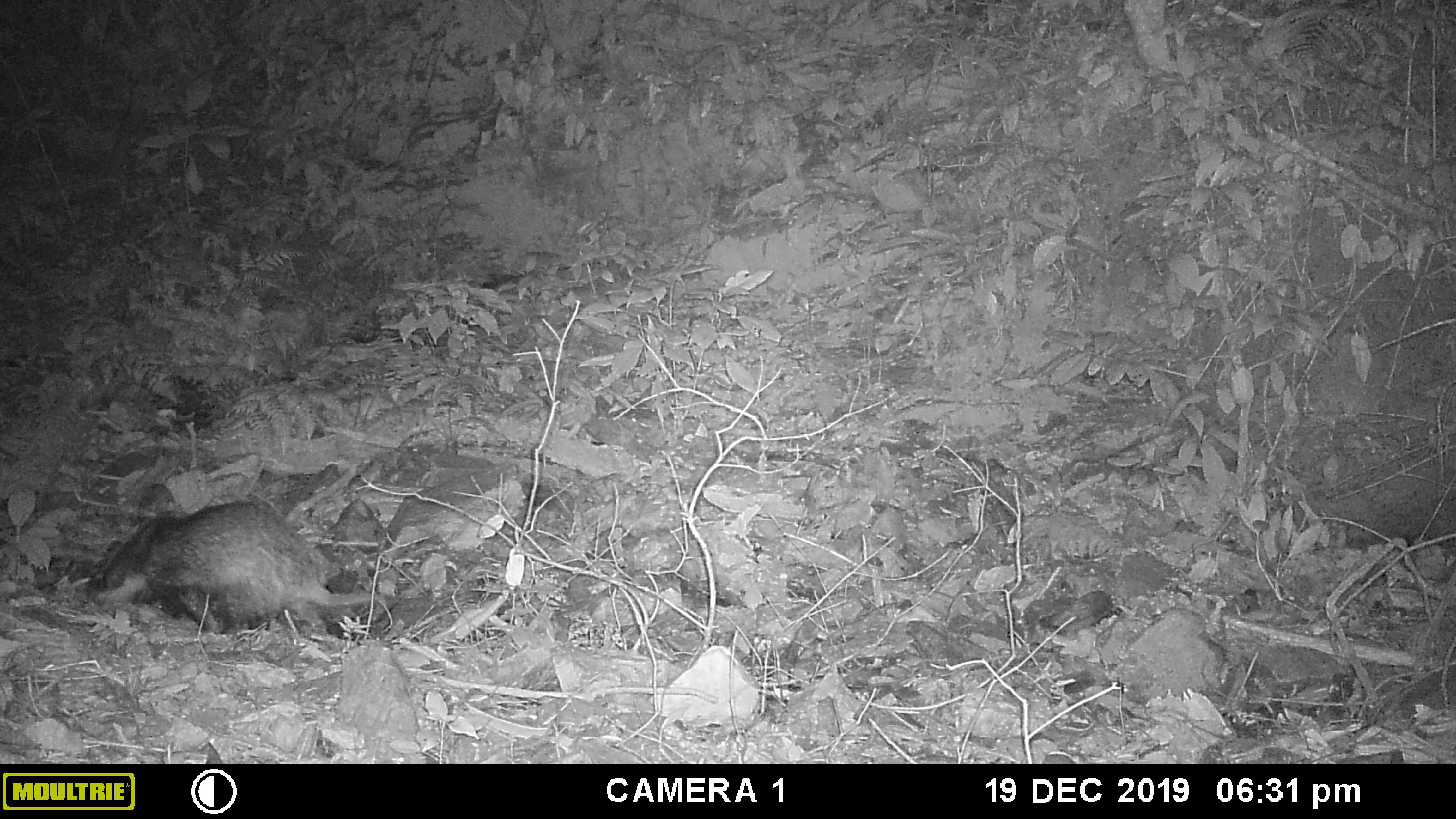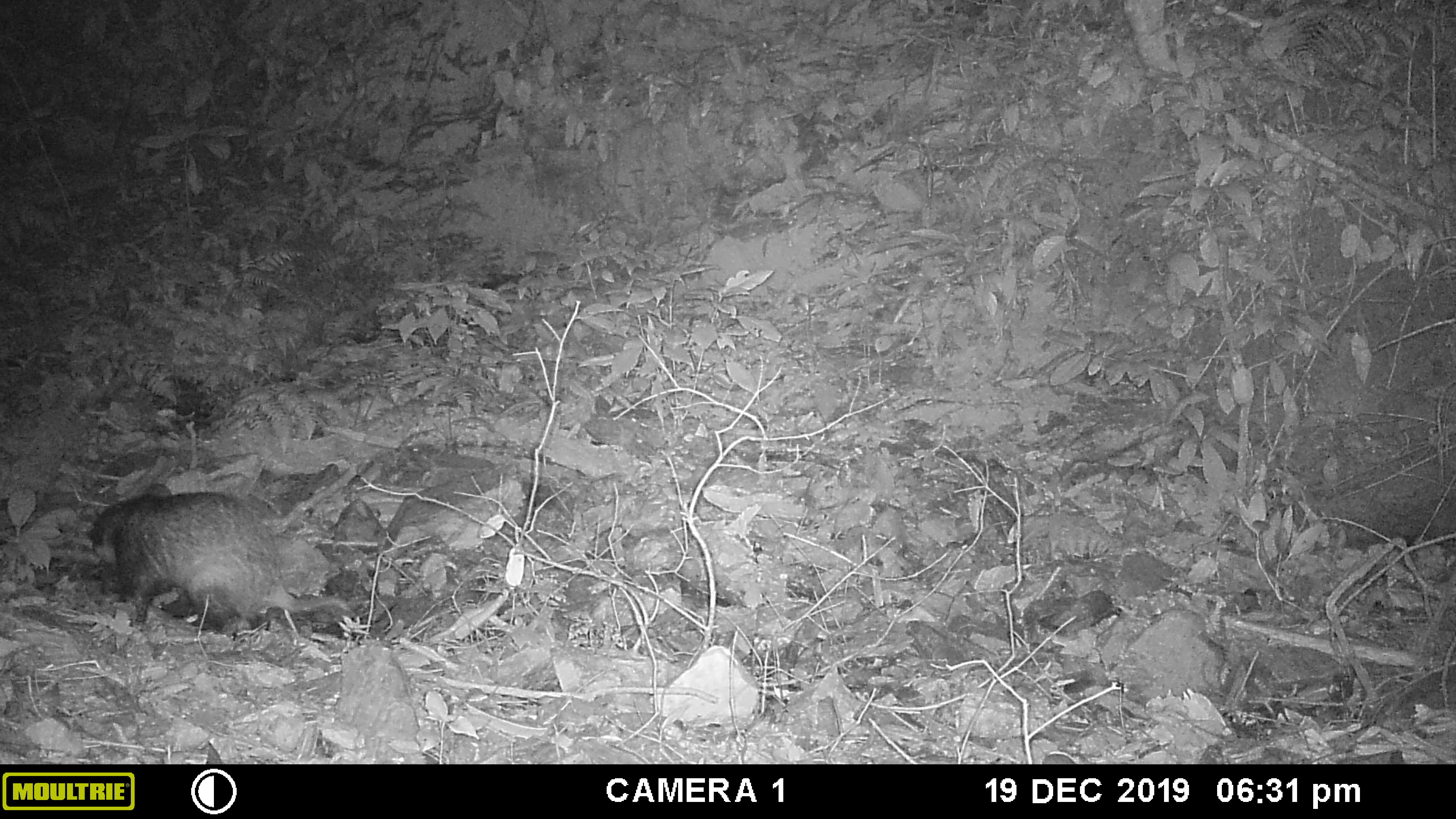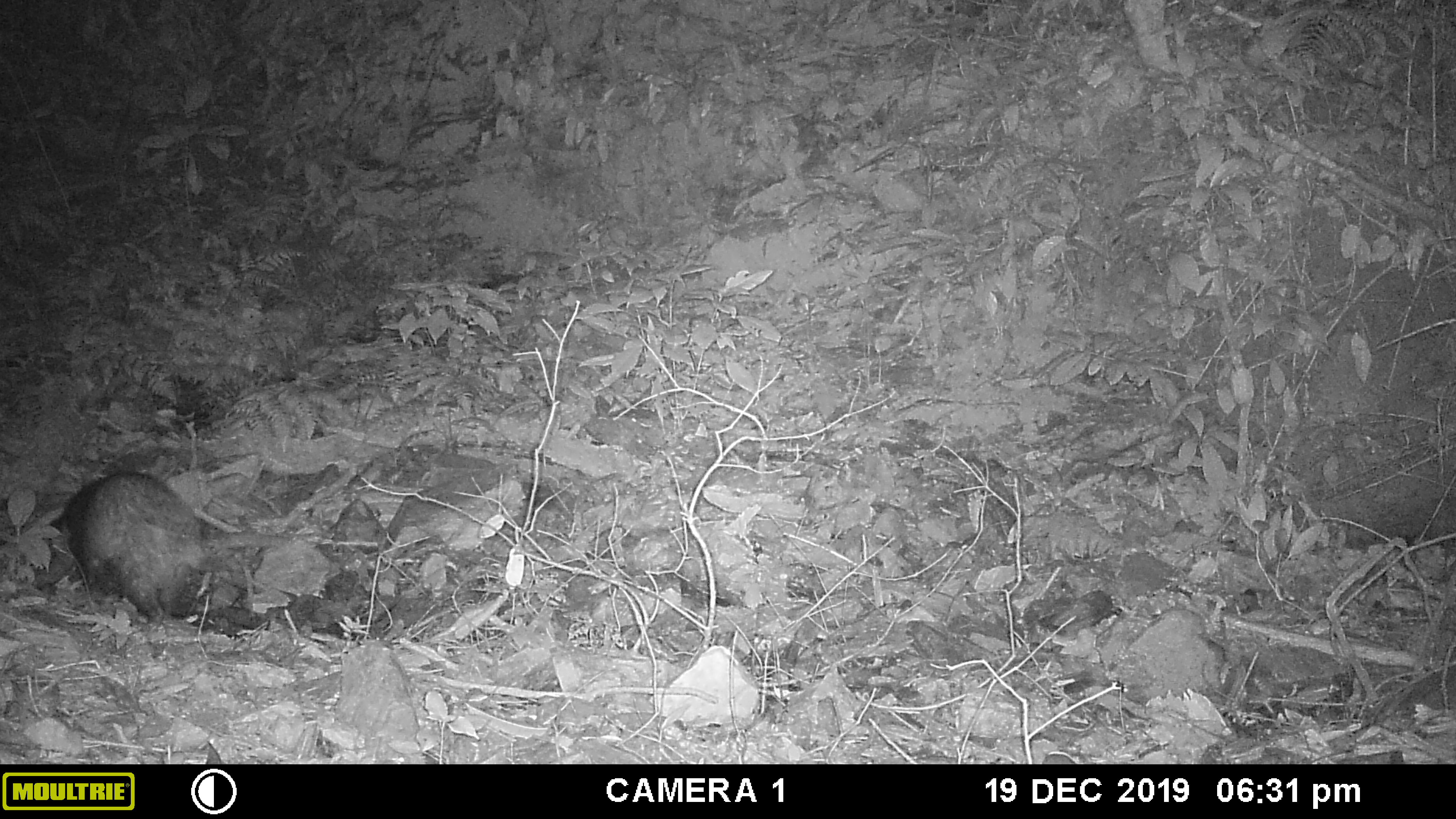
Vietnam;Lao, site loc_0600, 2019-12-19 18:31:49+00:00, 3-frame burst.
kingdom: Animalia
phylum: Chordata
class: Mammalia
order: Carnivora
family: Mustelidae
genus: Arctonyx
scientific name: Arctonyx collaris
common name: hog badger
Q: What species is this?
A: Hog badger (Arctonyx collaris).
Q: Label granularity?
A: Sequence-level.